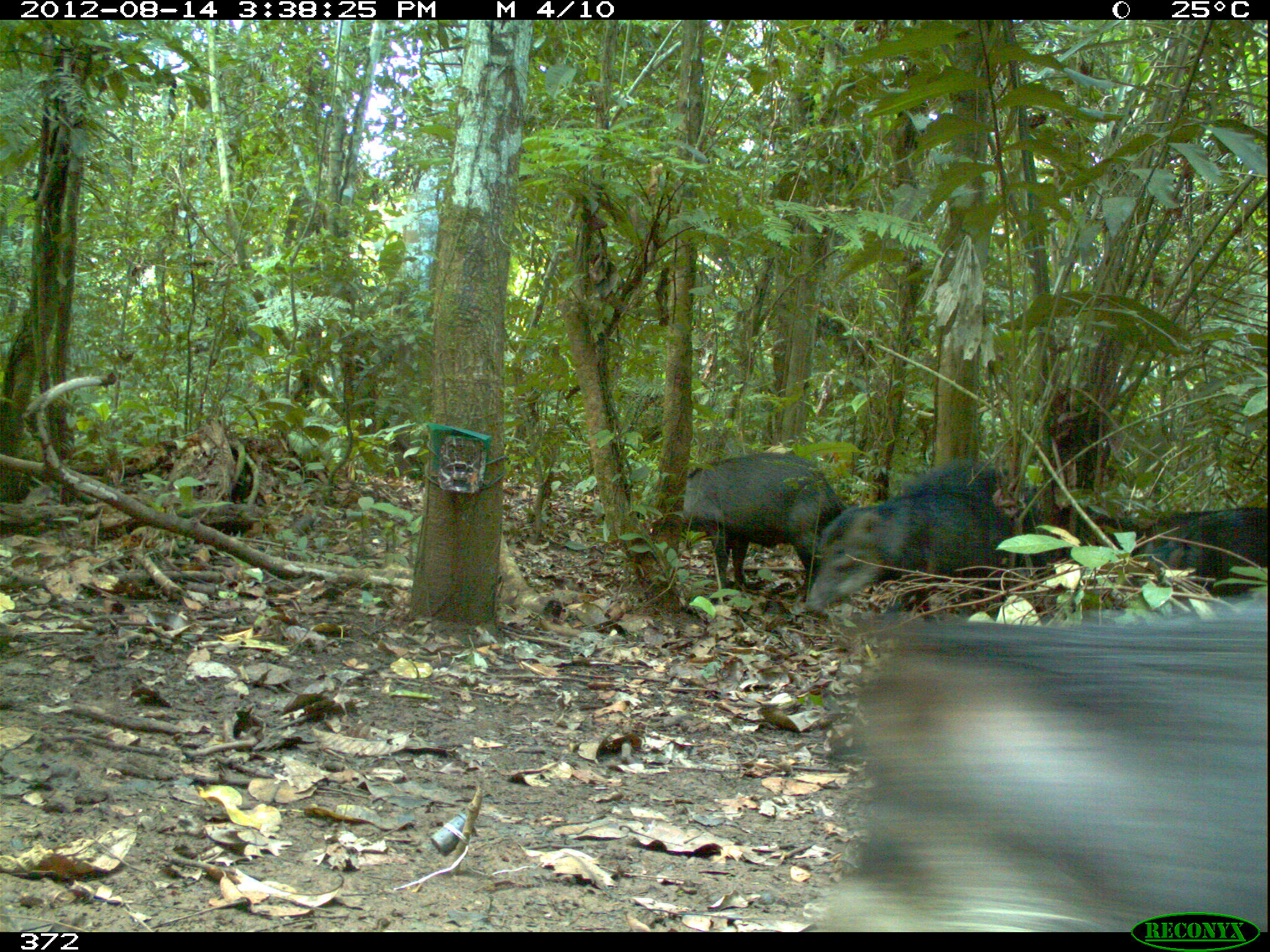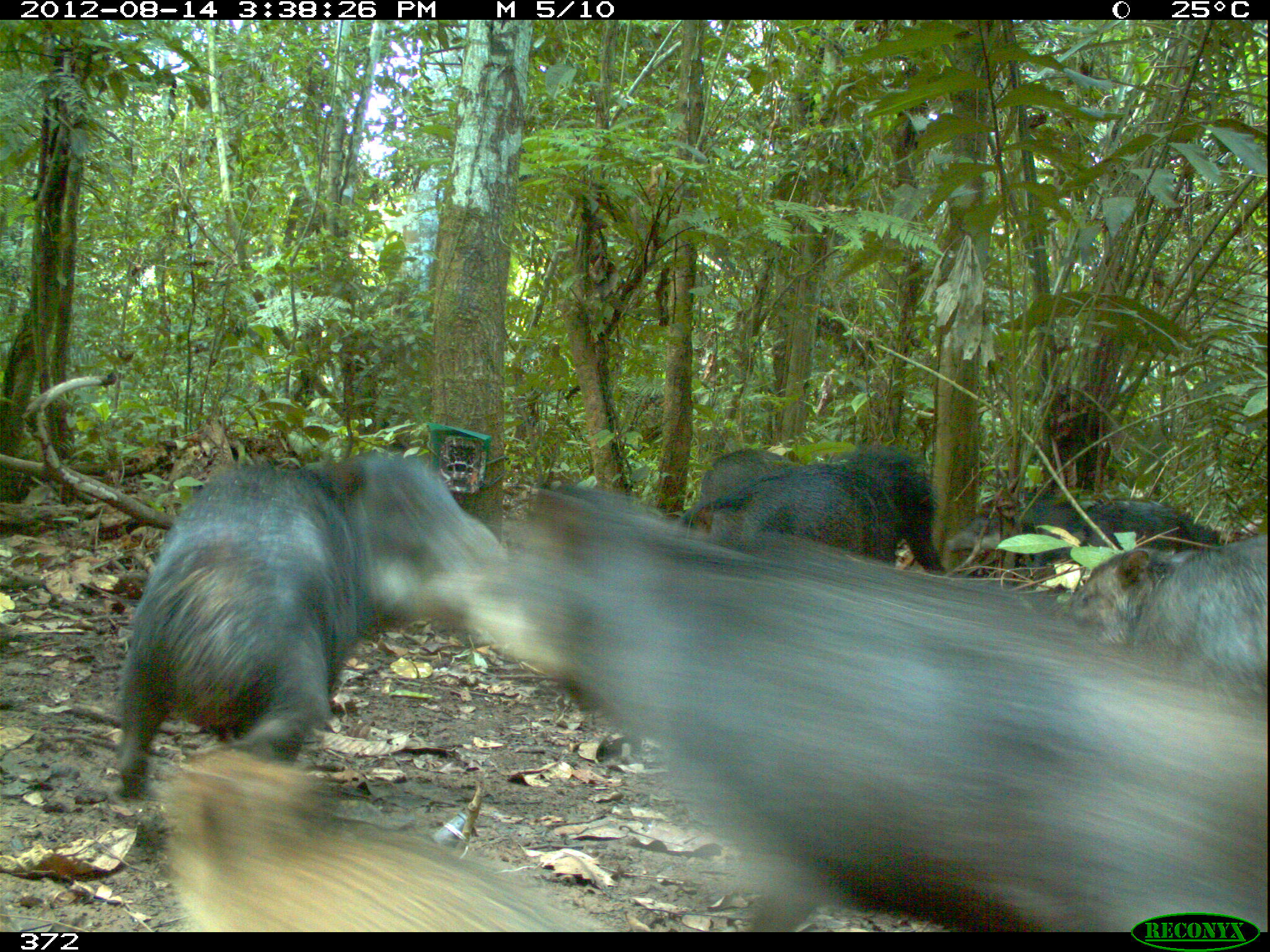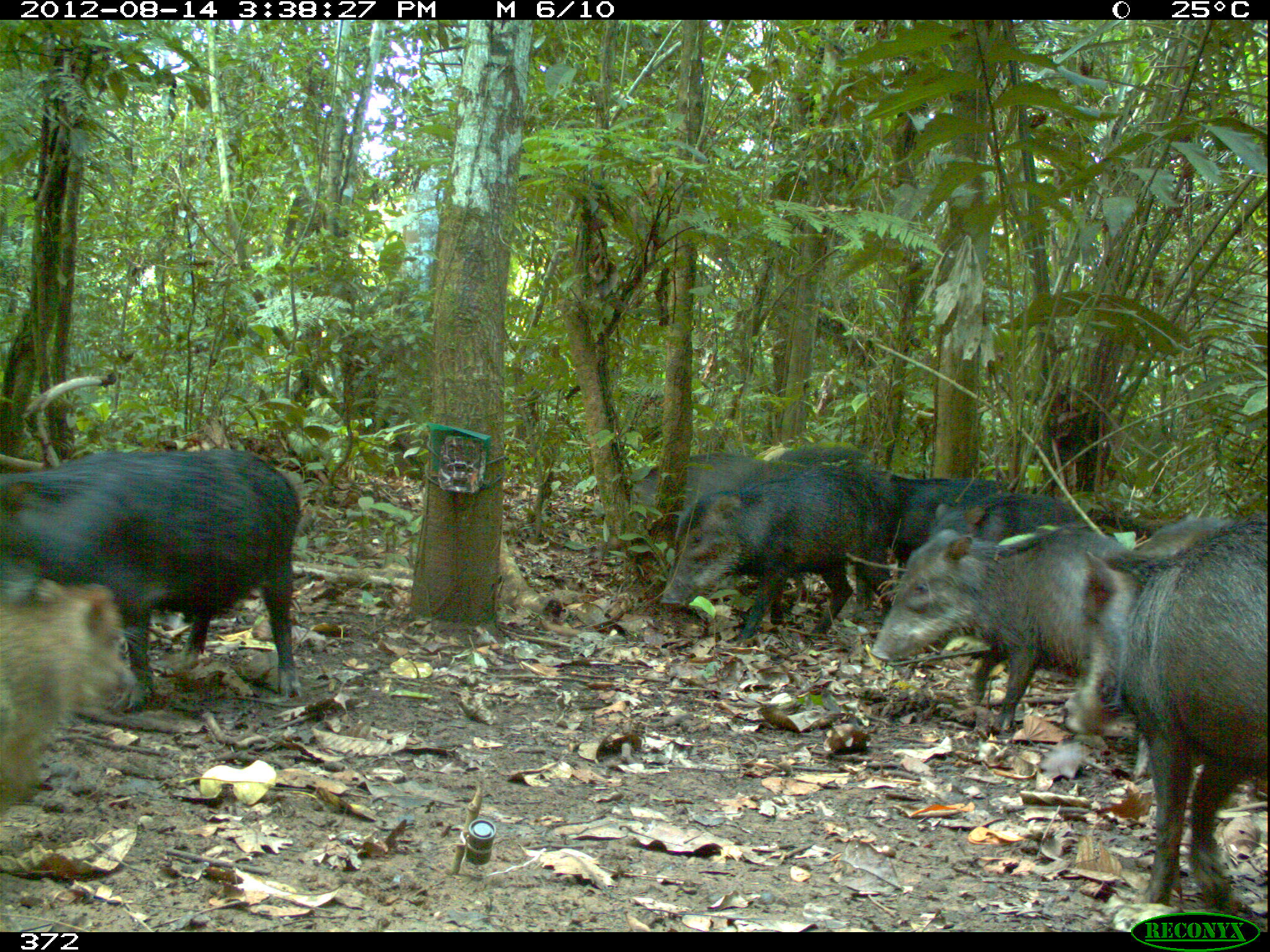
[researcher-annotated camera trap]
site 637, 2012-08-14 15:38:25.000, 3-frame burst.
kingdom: Animalia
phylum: Chordata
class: Mammalia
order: Artiodactyla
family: Tayassuidae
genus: Tayassu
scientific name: Tayassu pecari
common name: white-lipped peccary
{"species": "Tayassu pecari (white-lipped peccary)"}